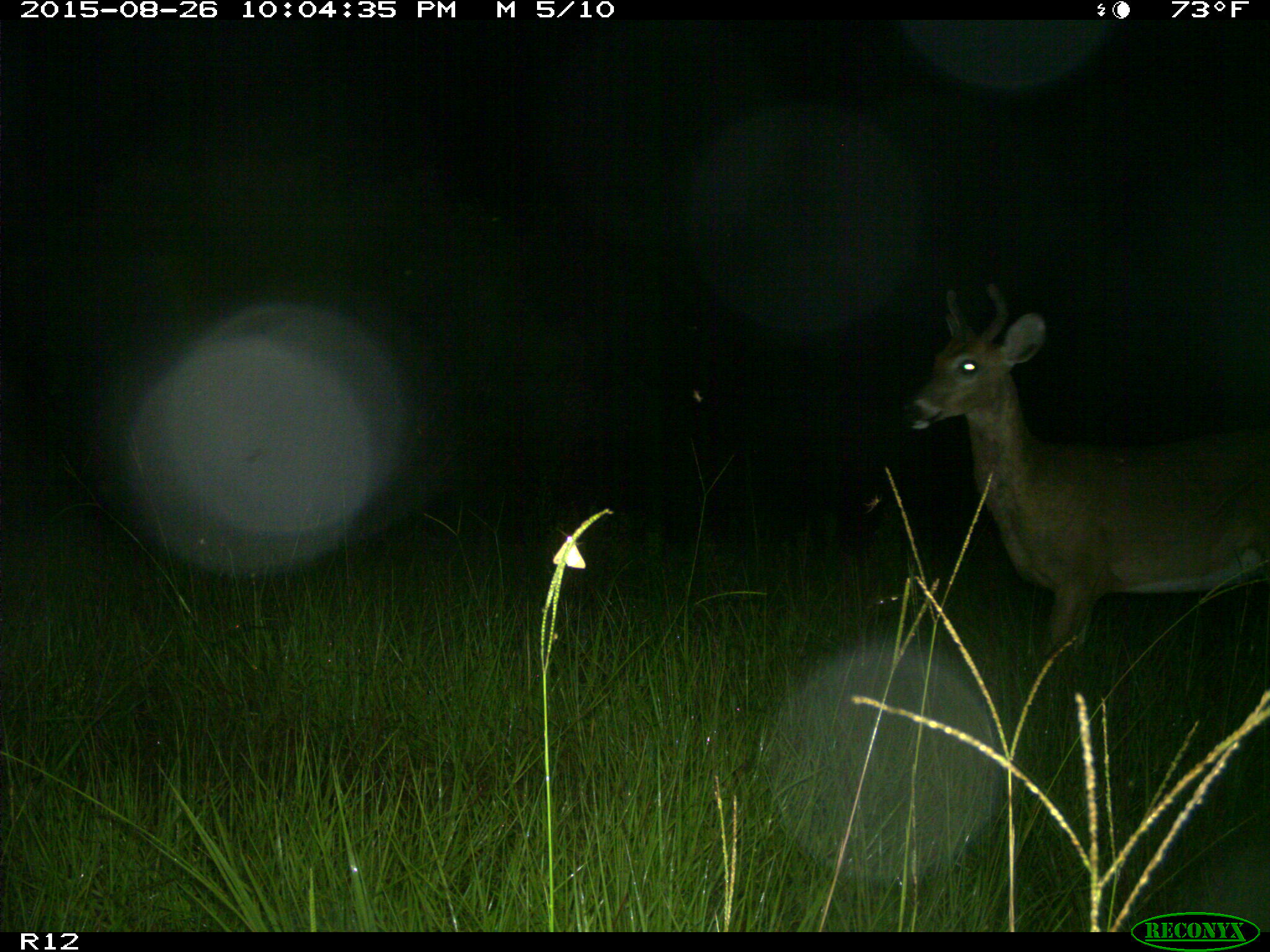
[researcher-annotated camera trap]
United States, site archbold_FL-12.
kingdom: Animalia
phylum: Chordata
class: Mammalia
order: Artiodactyla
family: Cervidae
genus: Odocoileus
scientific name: Odocoileus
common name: deer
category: unidentified deer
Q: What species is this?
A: Unidentified deer (deer) (Odocoileus).